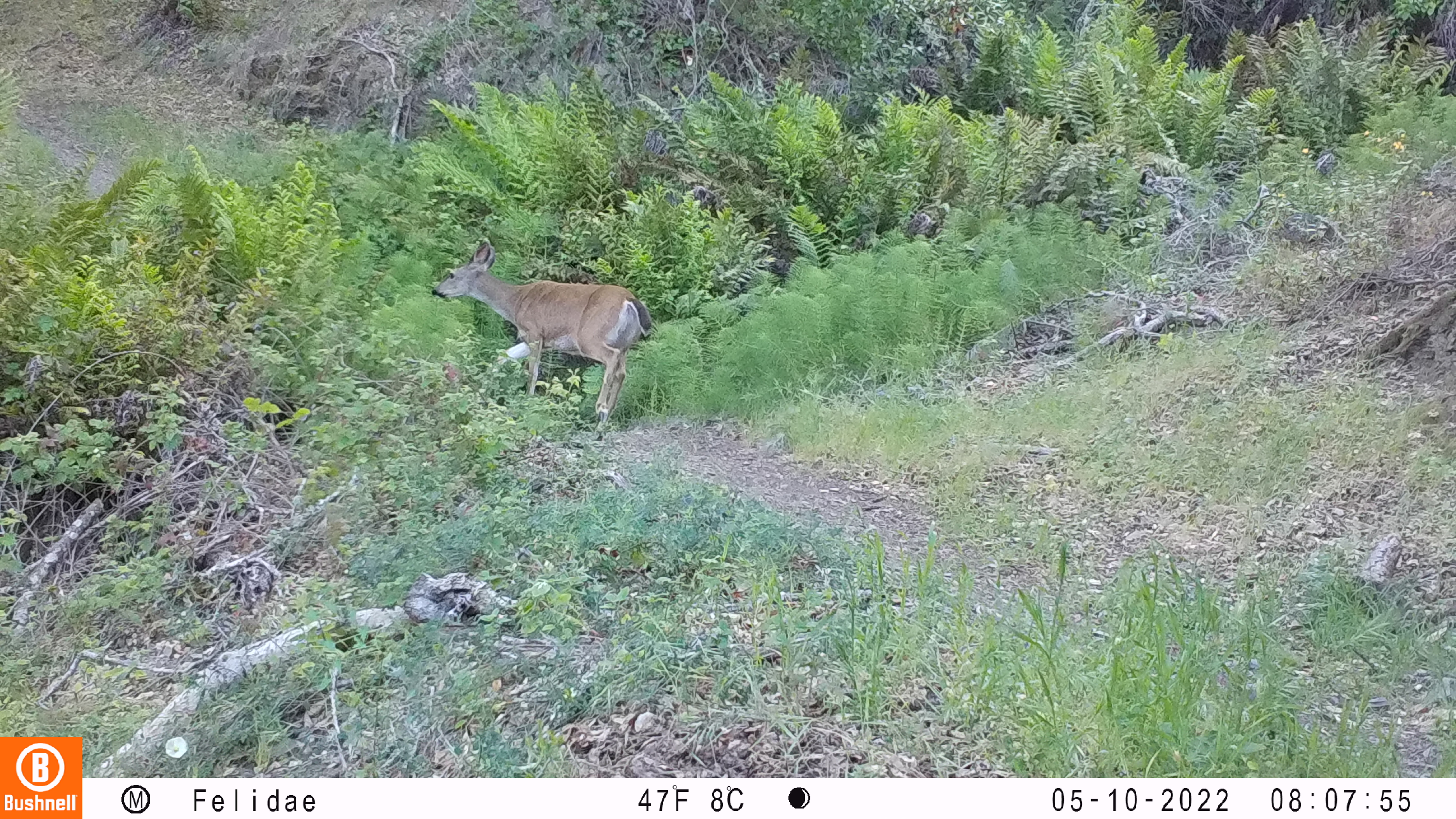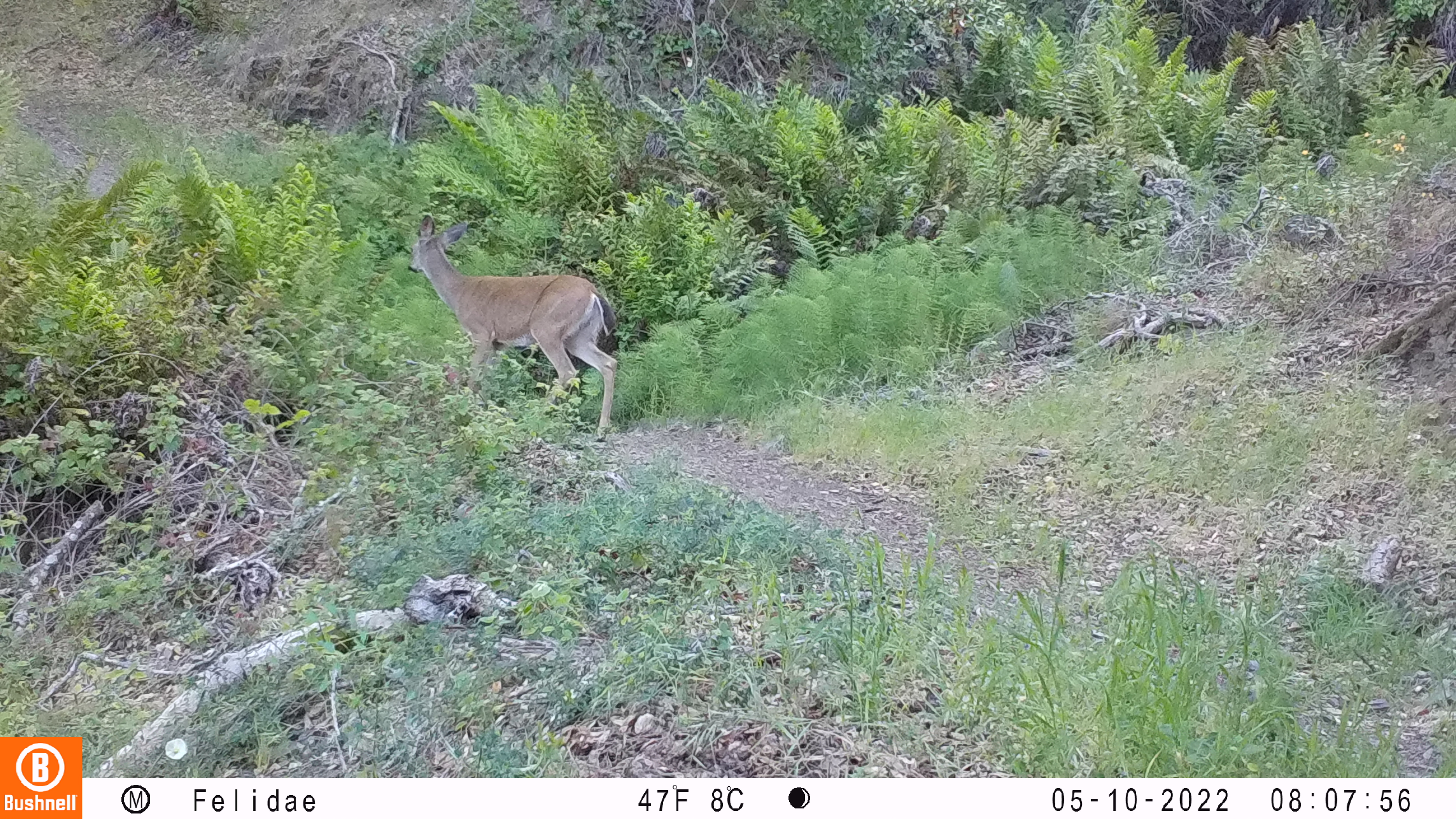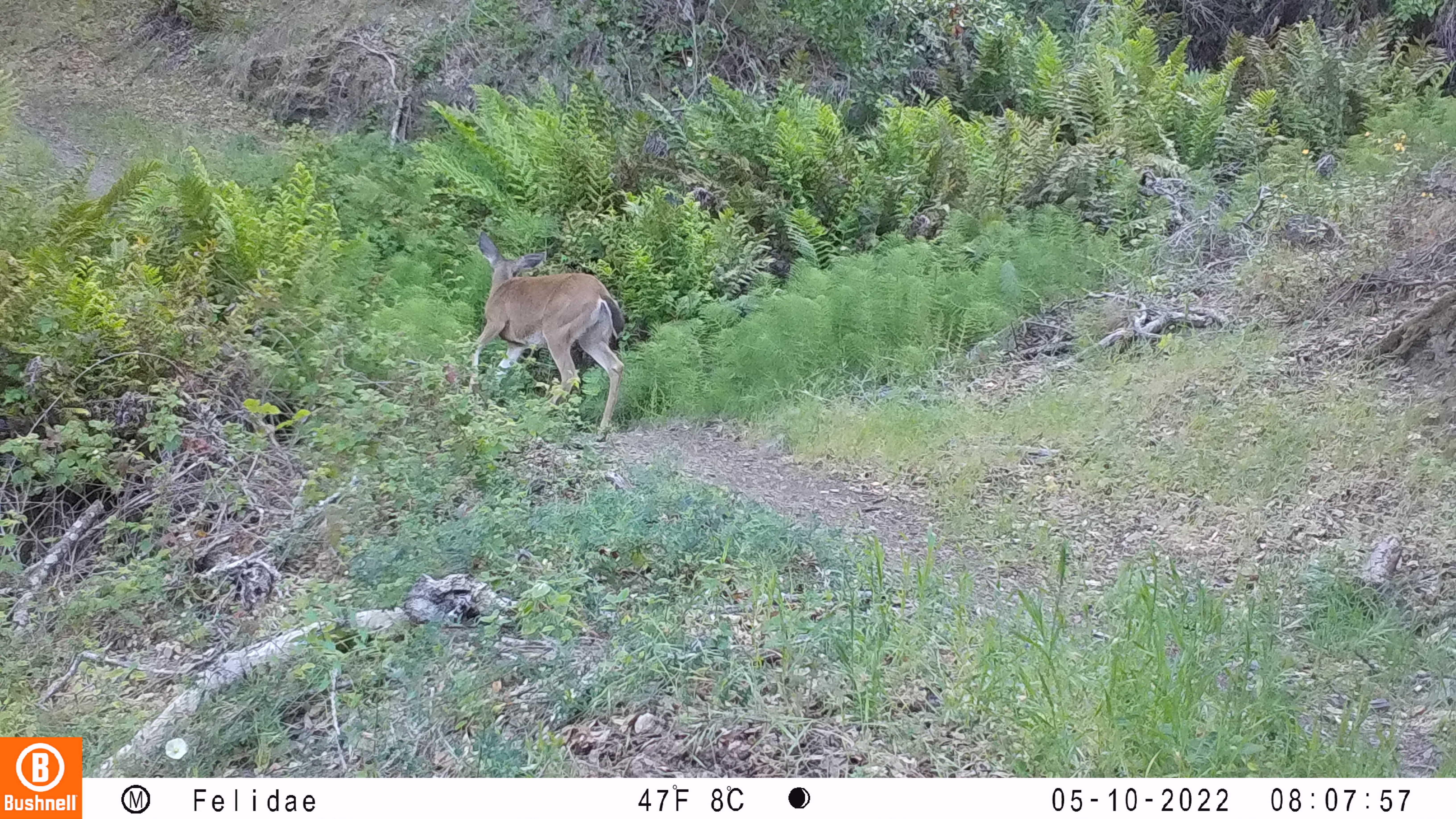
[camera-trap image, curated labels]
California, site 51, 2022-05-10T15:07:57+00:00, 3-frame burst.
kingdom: Animalia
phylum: Chordata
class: Mammalia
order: Artiodactyla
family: Cervidae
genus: Odocoileus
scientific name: Odocoileus hemionus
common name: mule deer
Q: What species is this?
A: Mule deer (Odocoileus hemionus).